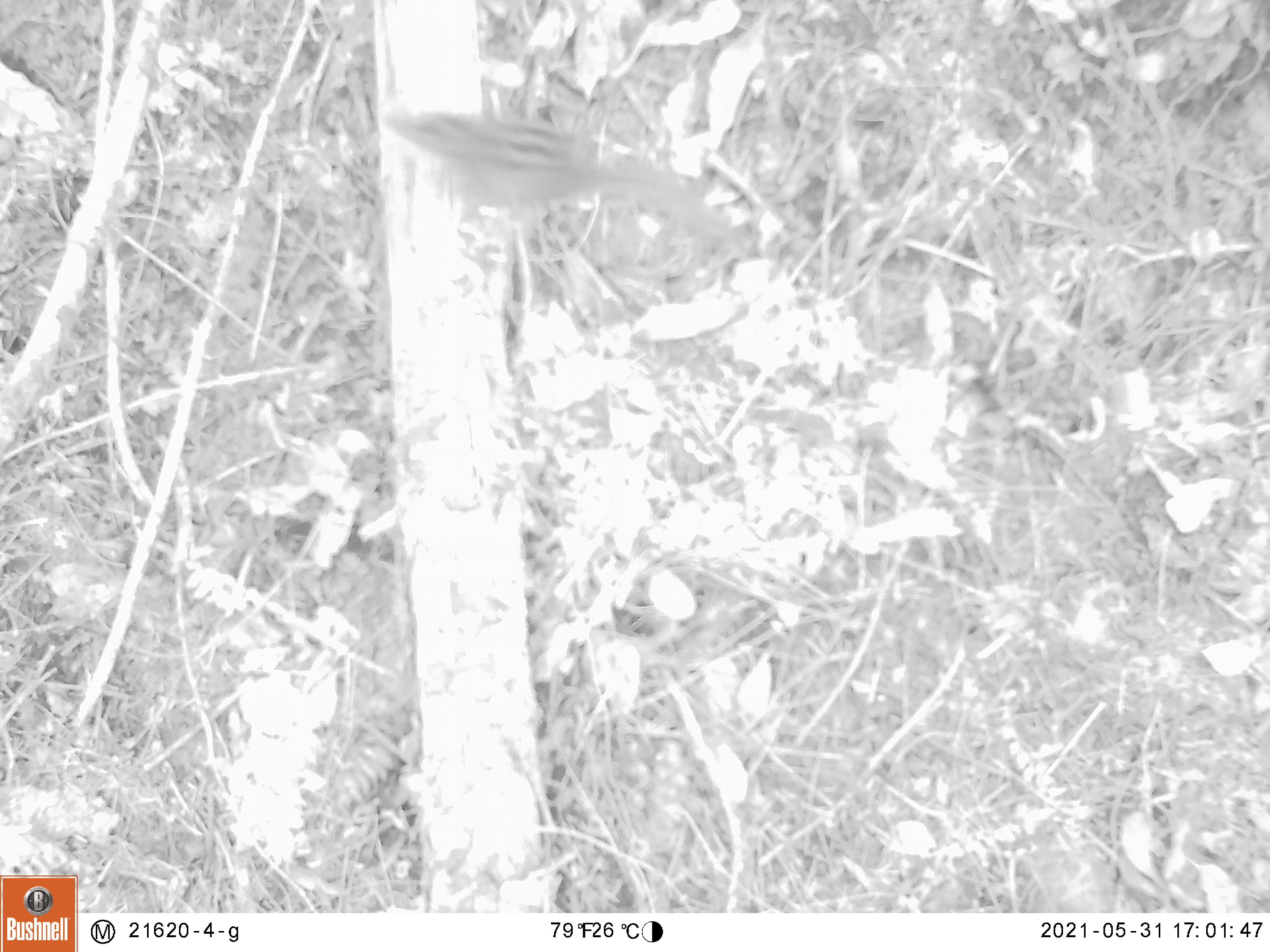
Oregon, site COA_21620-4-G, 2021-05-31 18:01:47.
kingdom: Animalia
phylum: Chordata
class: Mammalia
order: Rodentia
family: Sciuridae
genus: Neotamias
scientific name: Neotamias townsendii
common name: townsend's chipmunk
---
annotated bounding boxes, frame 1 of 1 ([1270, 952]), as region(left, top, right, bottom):
townsend's chipmunk: region(361, 72, 783, 328)